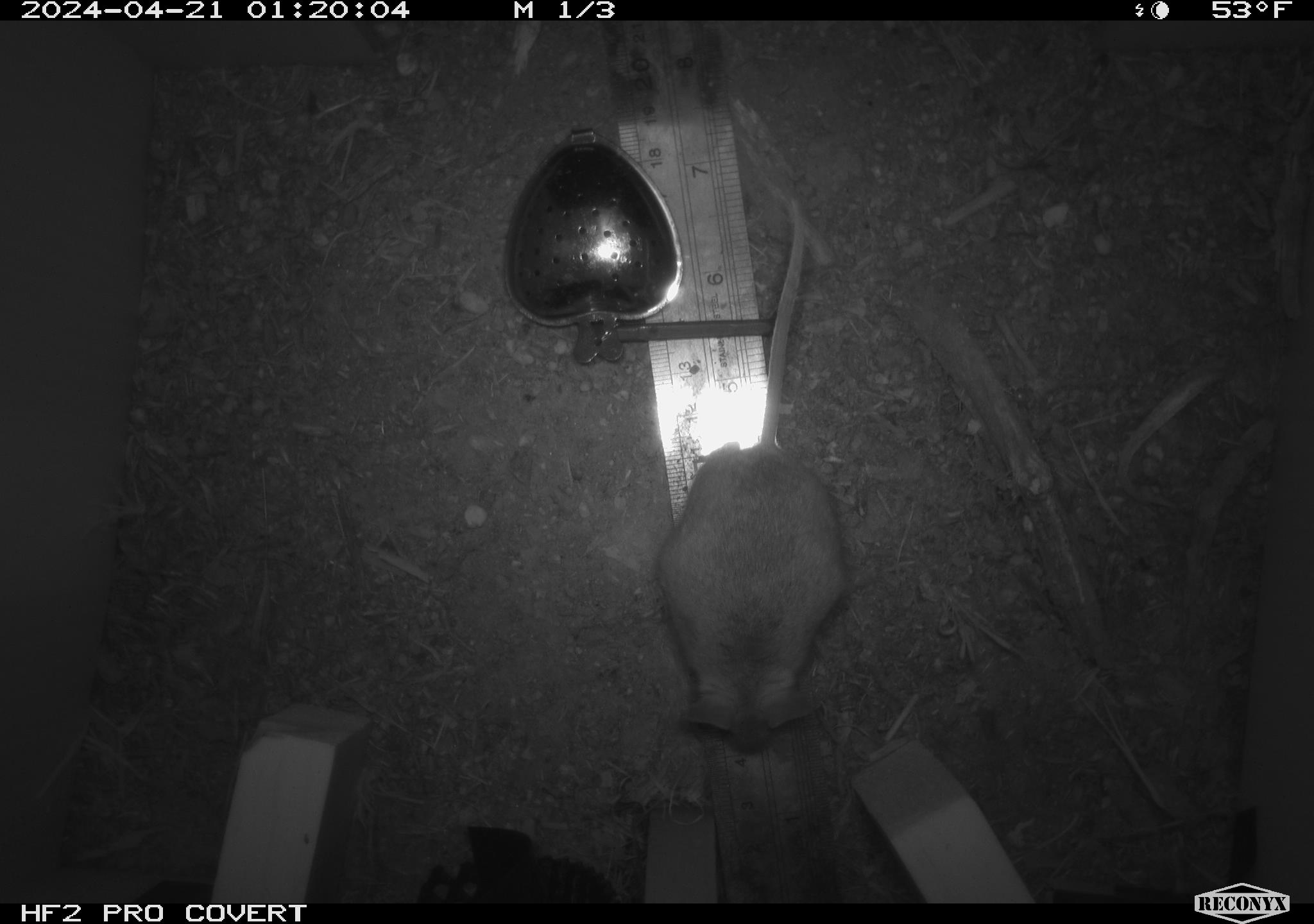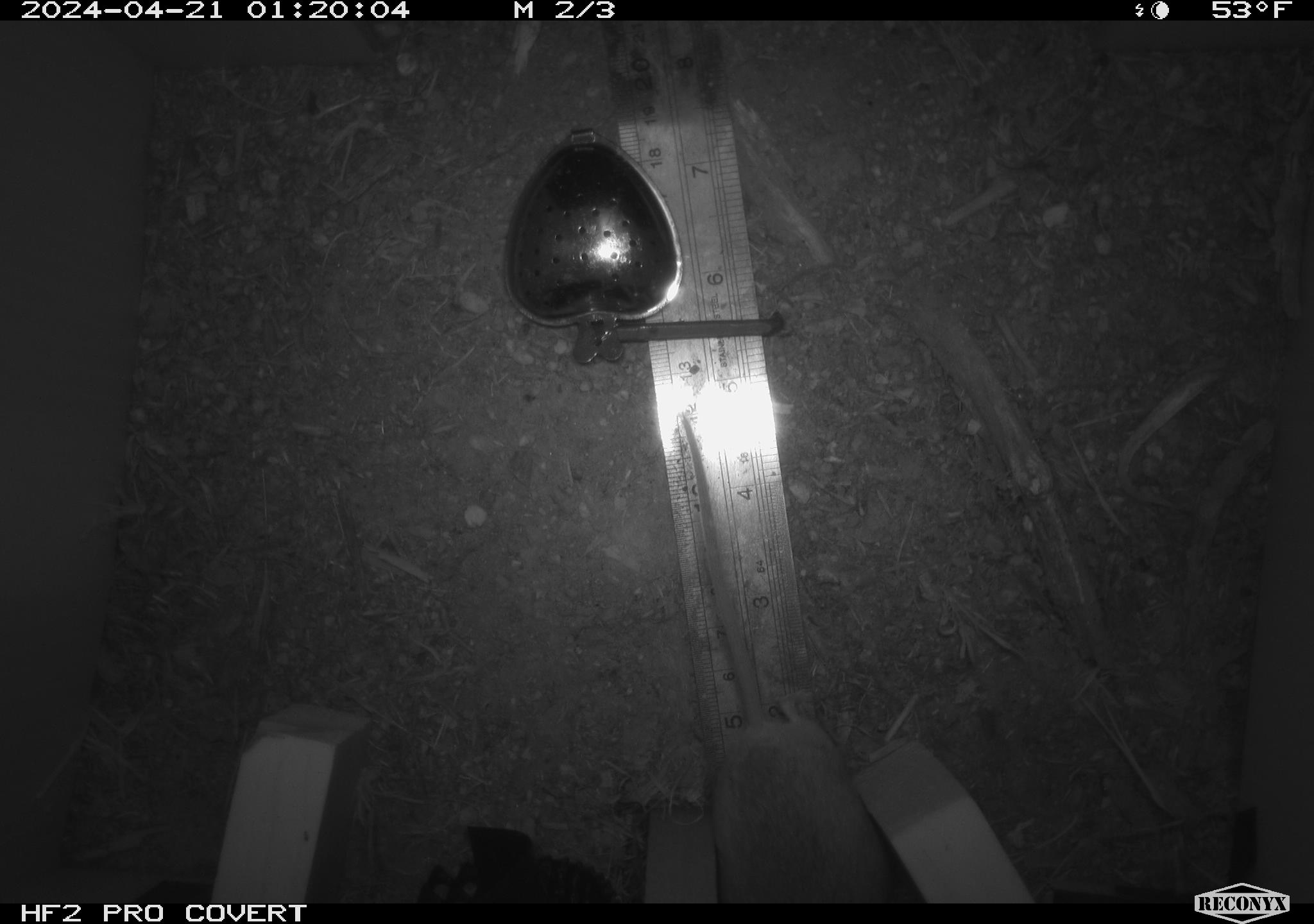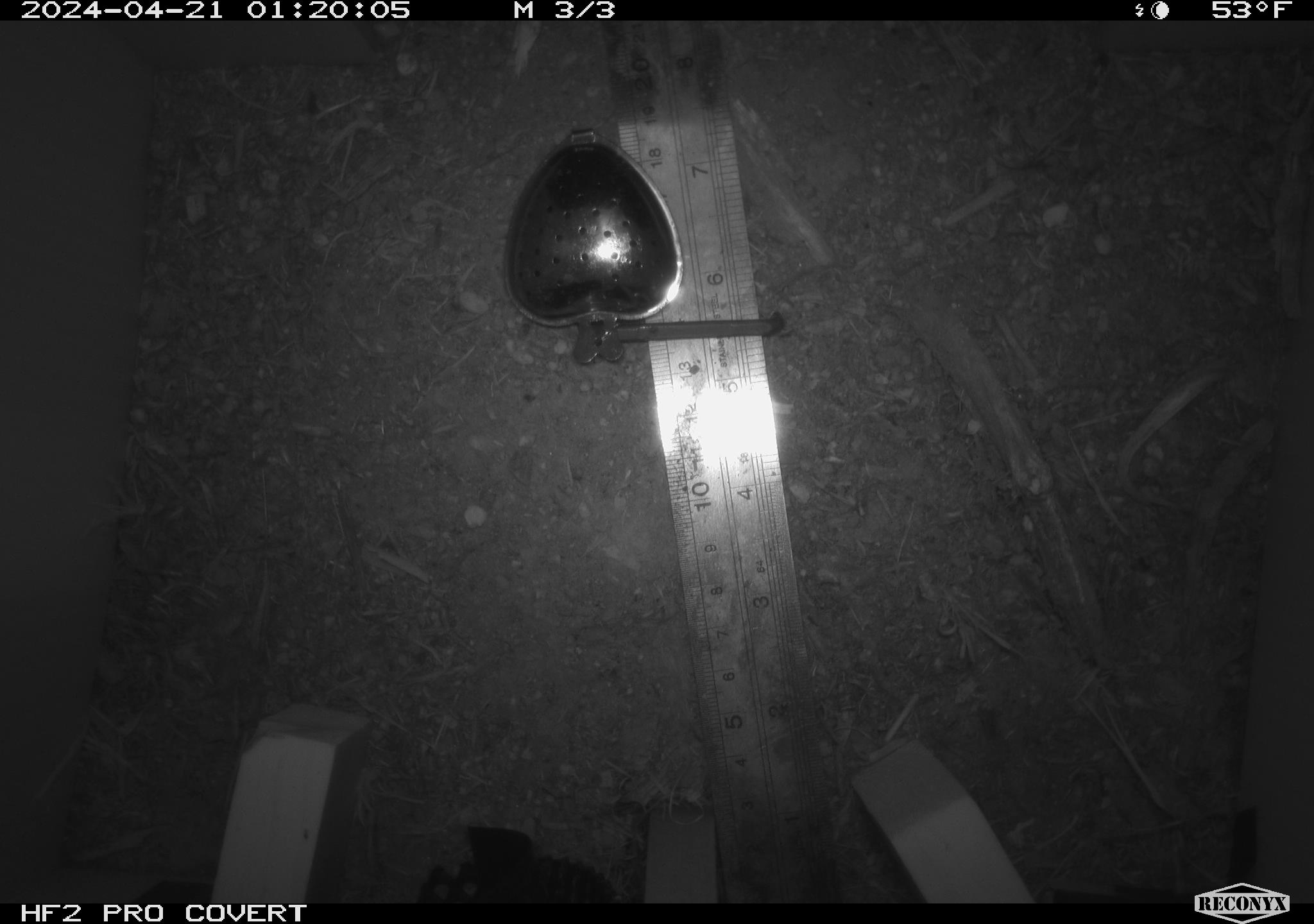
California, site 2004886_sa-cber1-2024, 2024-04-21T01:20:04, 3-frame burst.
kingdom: Animalia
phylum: Chordata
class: Mammalia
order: Rodentia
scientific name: Rodentia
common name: mouse species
Mouse species (Rodentia).